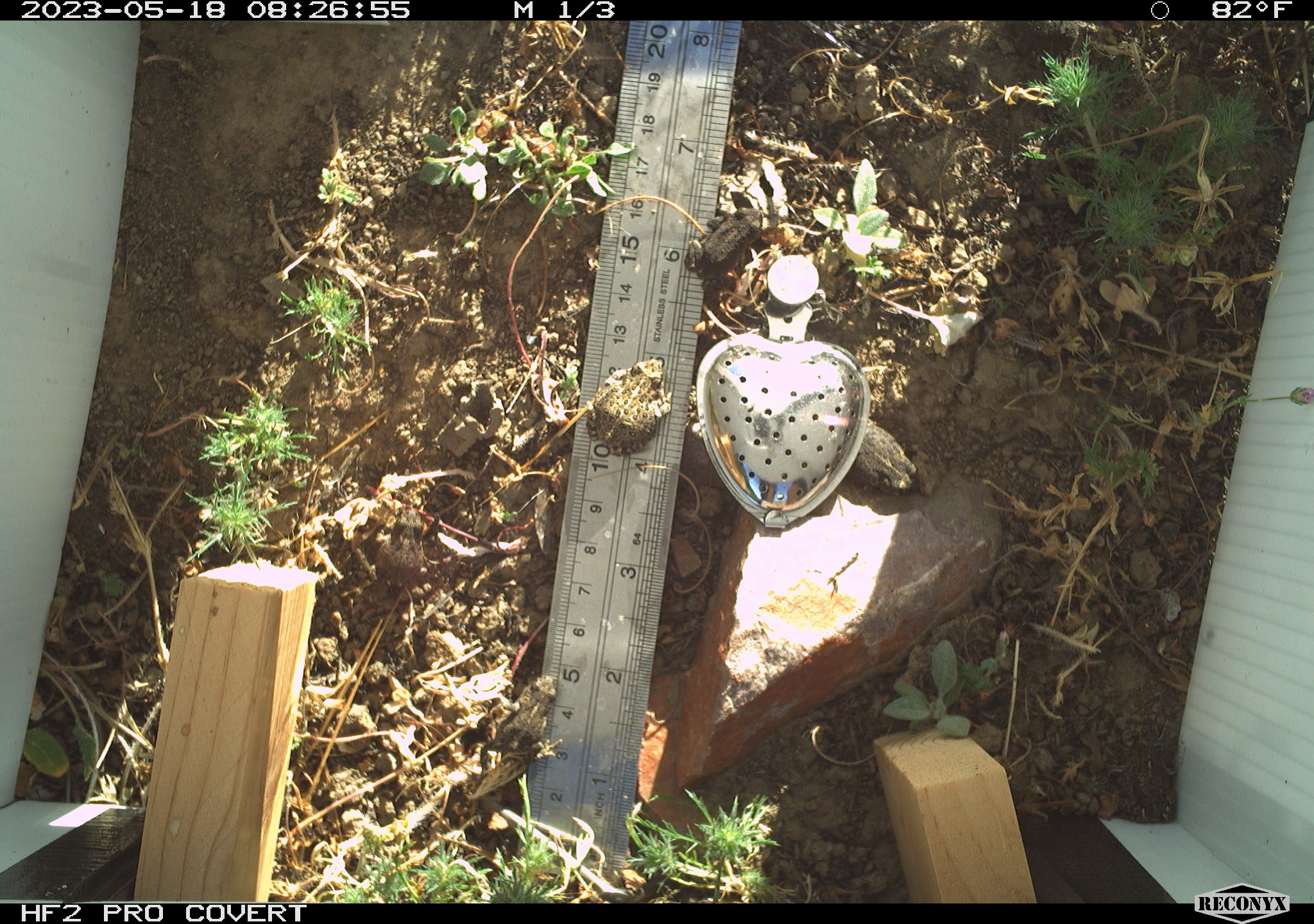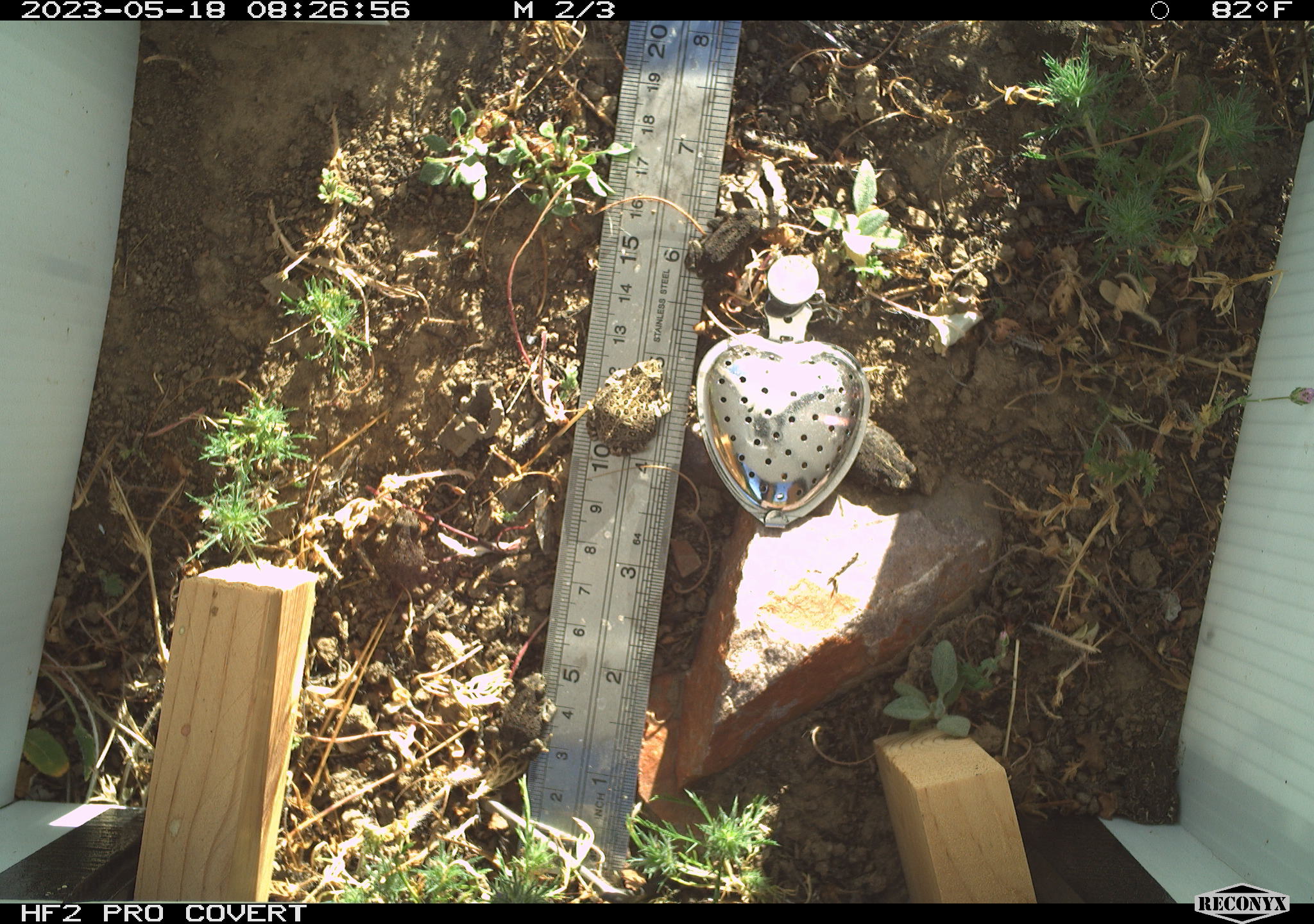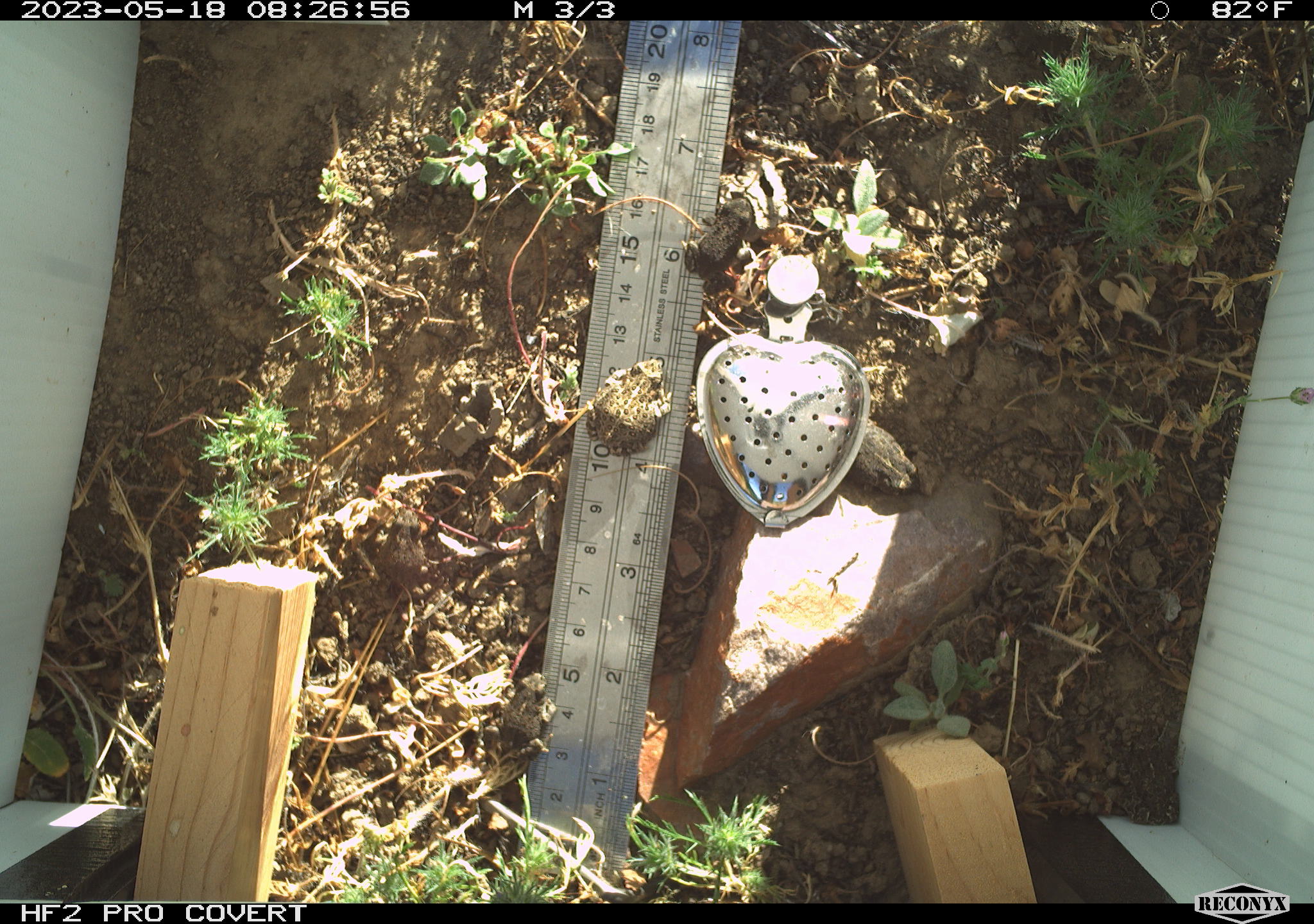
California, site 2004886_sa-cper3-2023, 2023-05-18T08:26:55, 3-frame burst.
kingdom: Animalia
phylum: Chordata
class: Amphibia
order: Anura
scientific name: Anura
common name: frogs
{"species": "frogs (Anura)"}